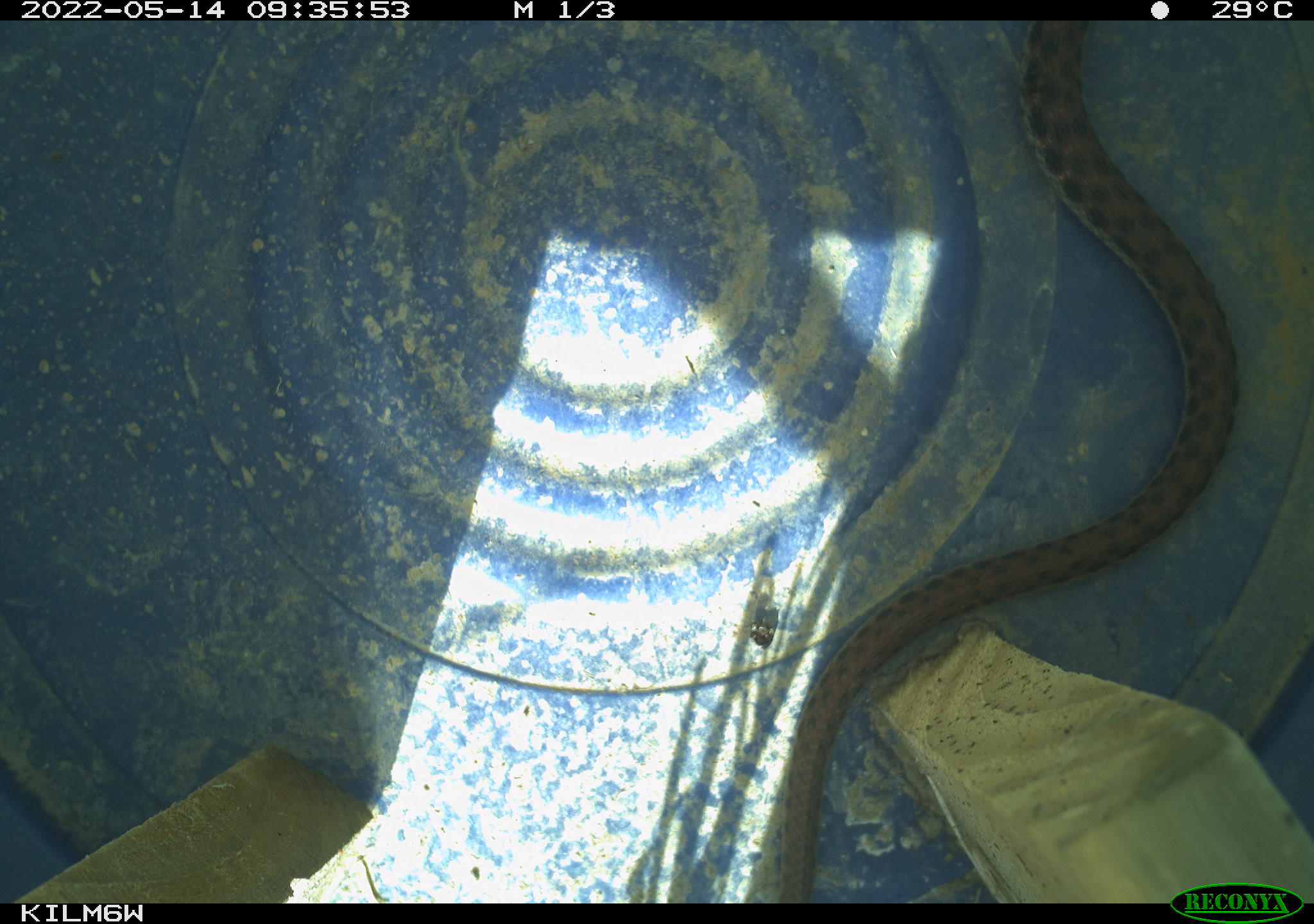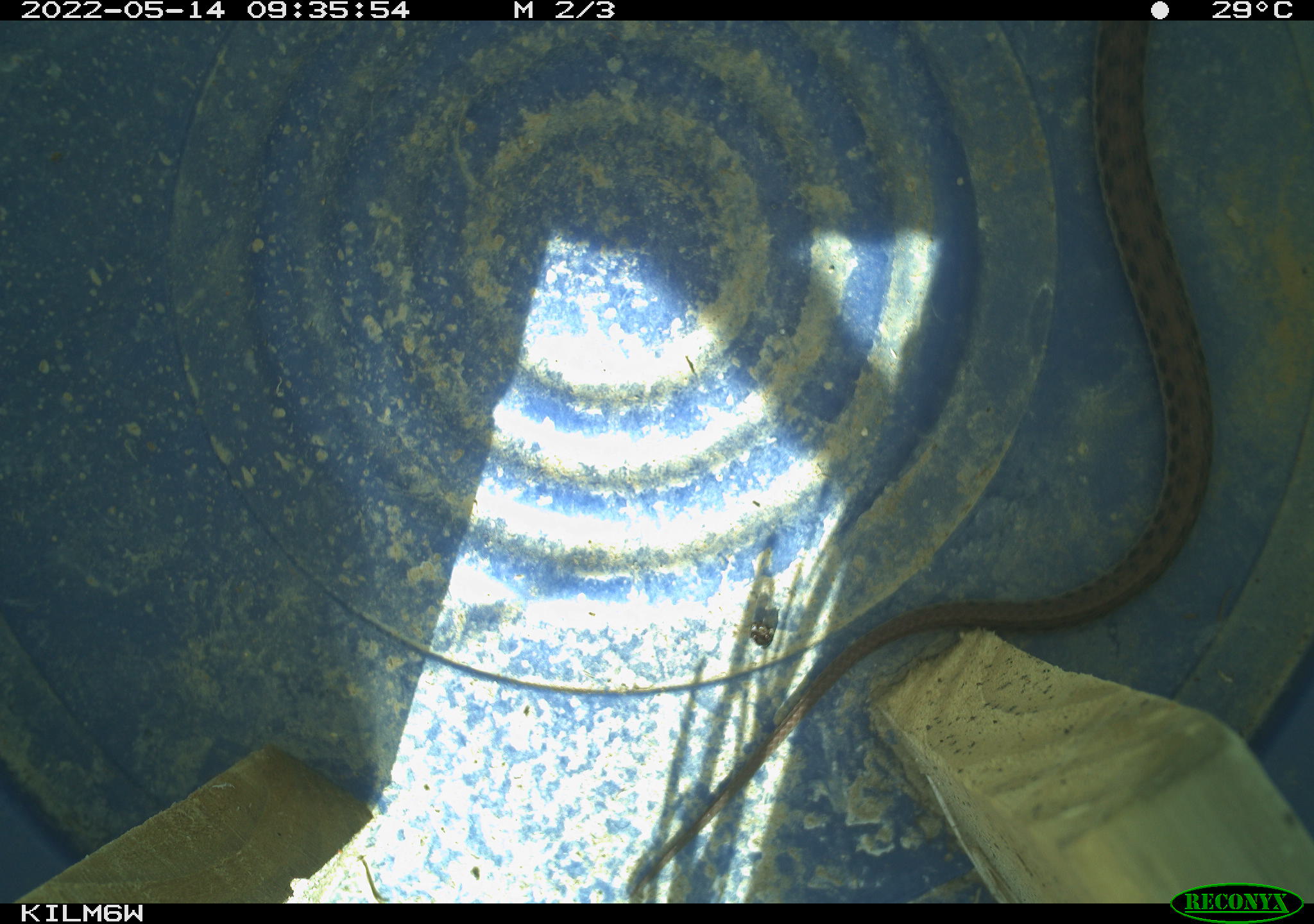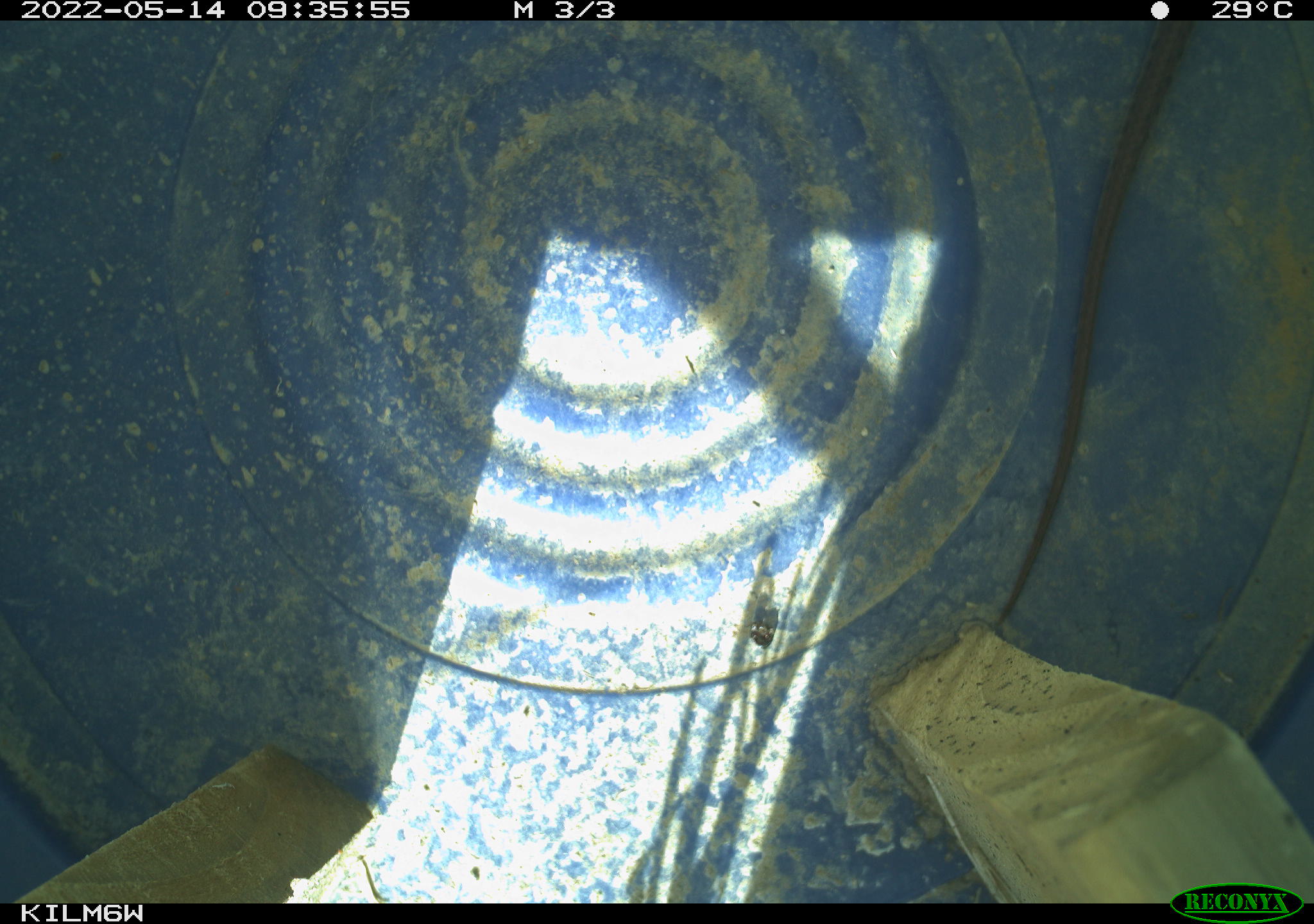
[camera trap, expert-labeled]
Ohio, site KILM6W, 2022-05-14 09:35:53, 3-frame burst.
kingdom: Animalia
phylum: Chordata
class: Reptilia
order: Squamata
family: Colubridae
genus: Clonophis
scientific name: Clonophis kirtlandii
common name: kirtland's snake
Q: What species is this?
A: Kirtland's snake (Clonophis kirtlandii).